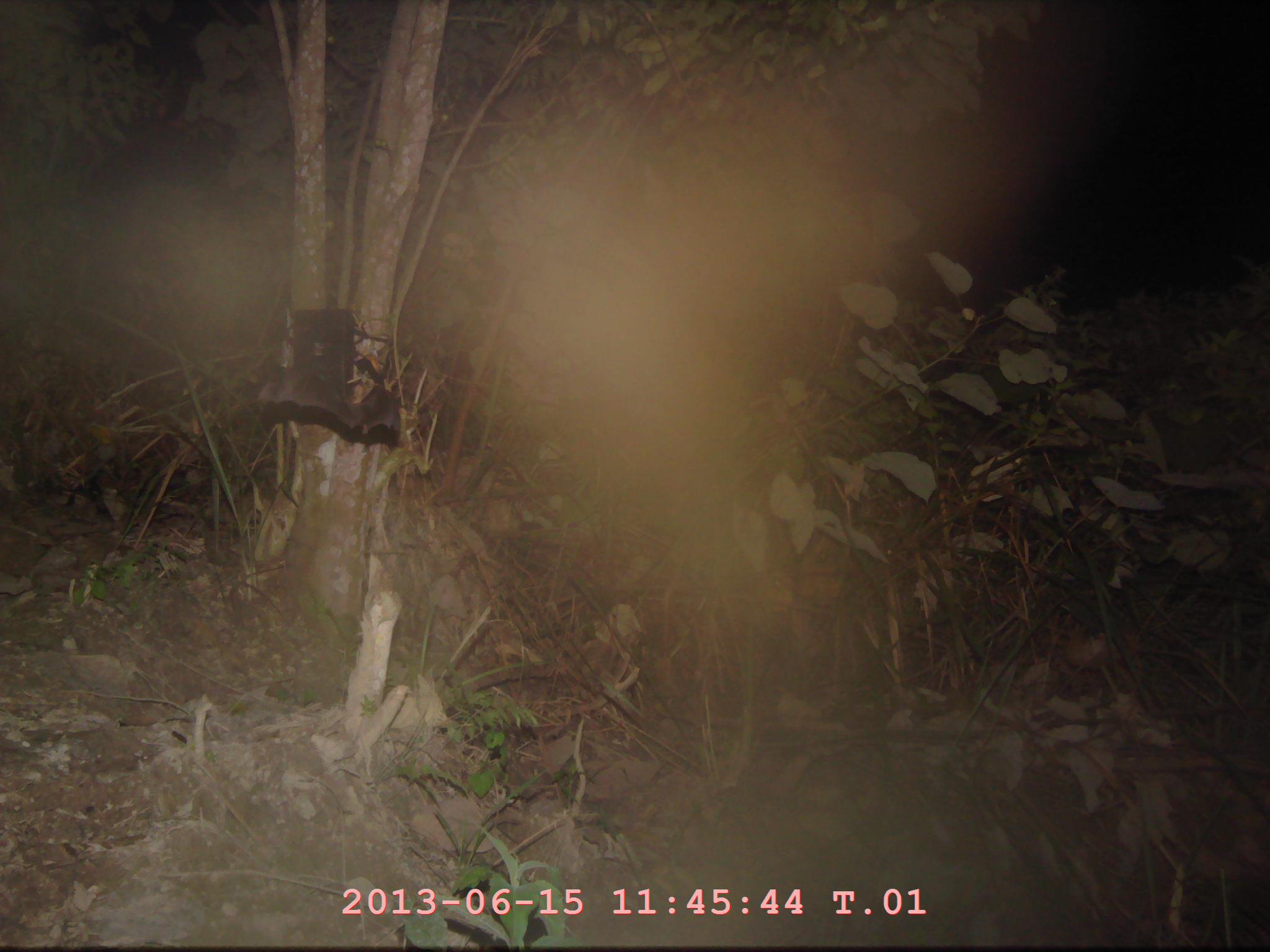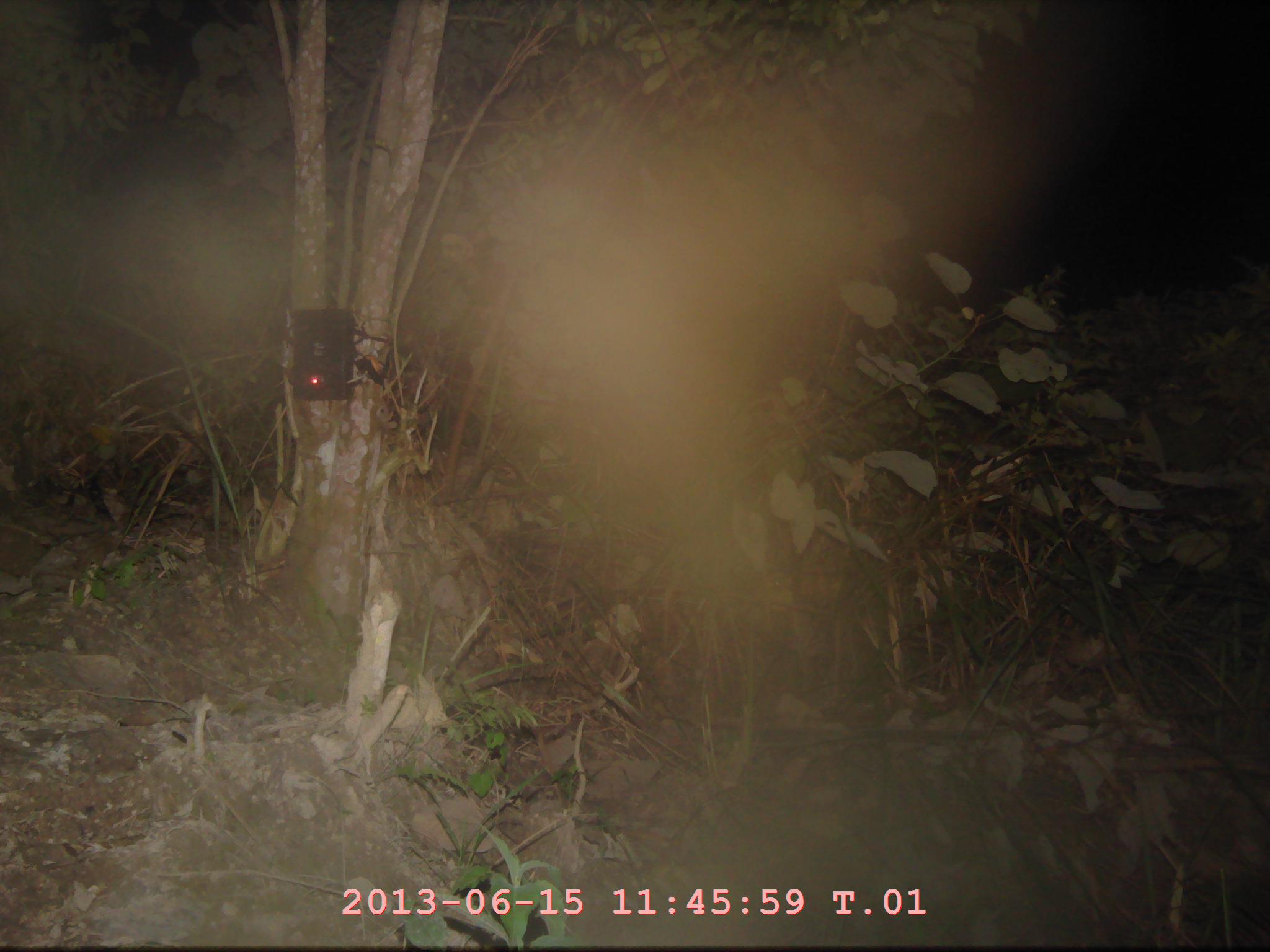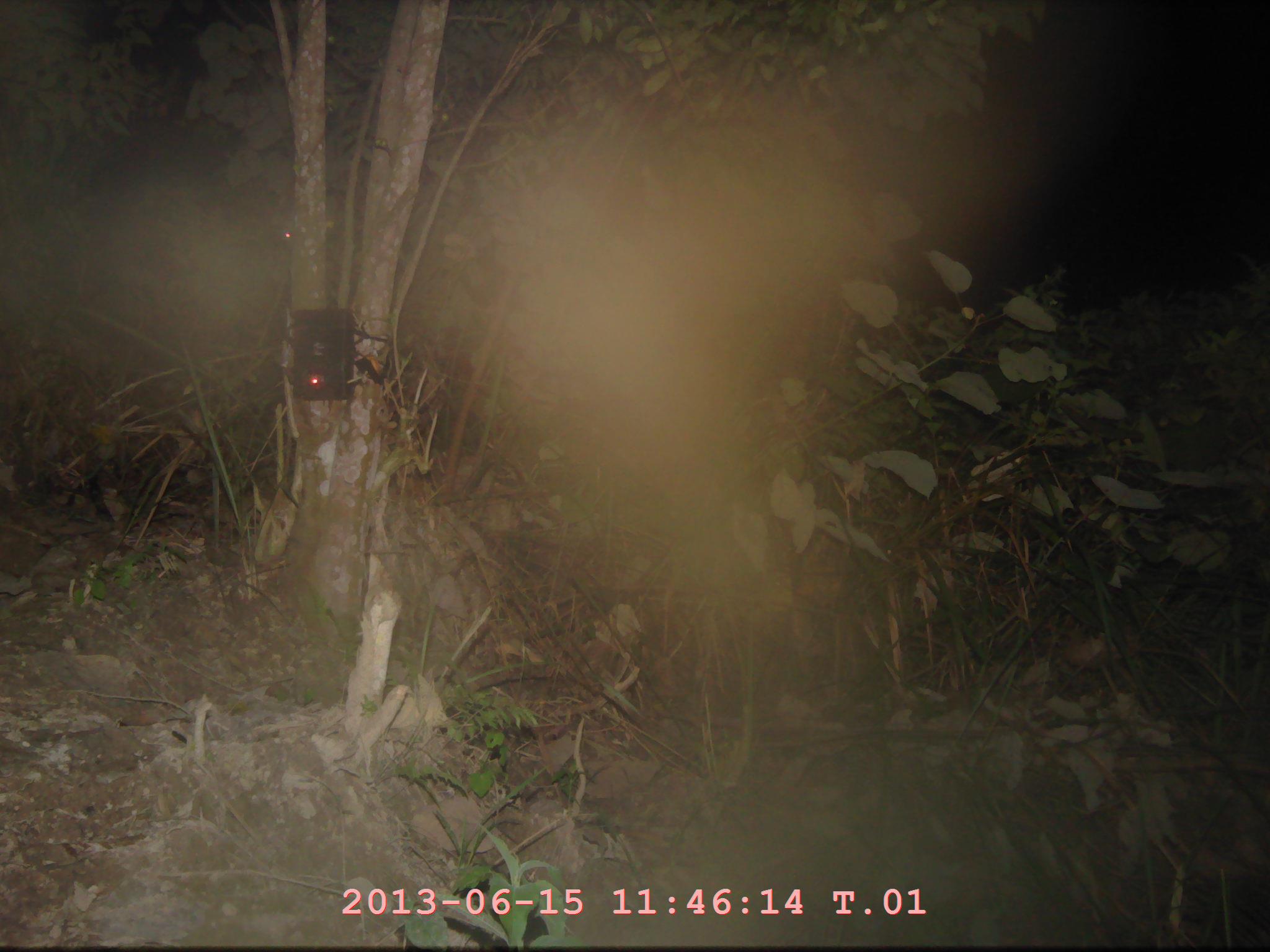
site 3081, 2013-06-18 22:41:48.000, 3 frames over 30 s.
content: unidentified animal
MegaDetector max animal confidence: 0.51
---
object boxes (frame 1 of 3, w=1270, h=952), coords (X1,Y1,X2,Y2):
unknown: (256,367,402,435)